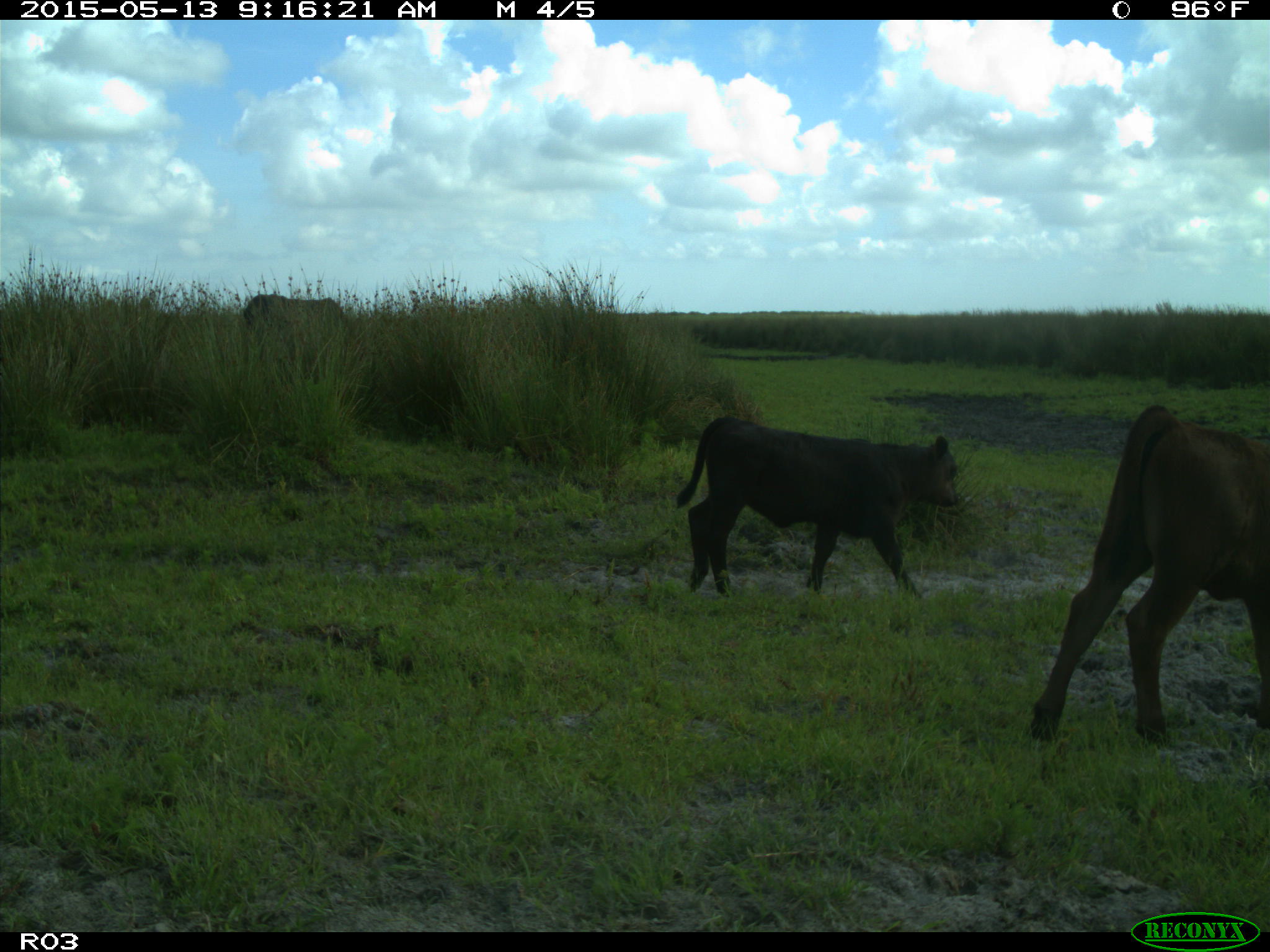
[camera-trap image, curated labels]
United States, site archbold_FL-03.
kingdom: Animalia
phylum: Chordata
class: Mammalia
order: Artiodactyla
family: Bovidae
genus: Bos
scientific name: Bos taurus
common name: domestic cow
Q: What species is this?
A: Bos taurus (domestic cow).